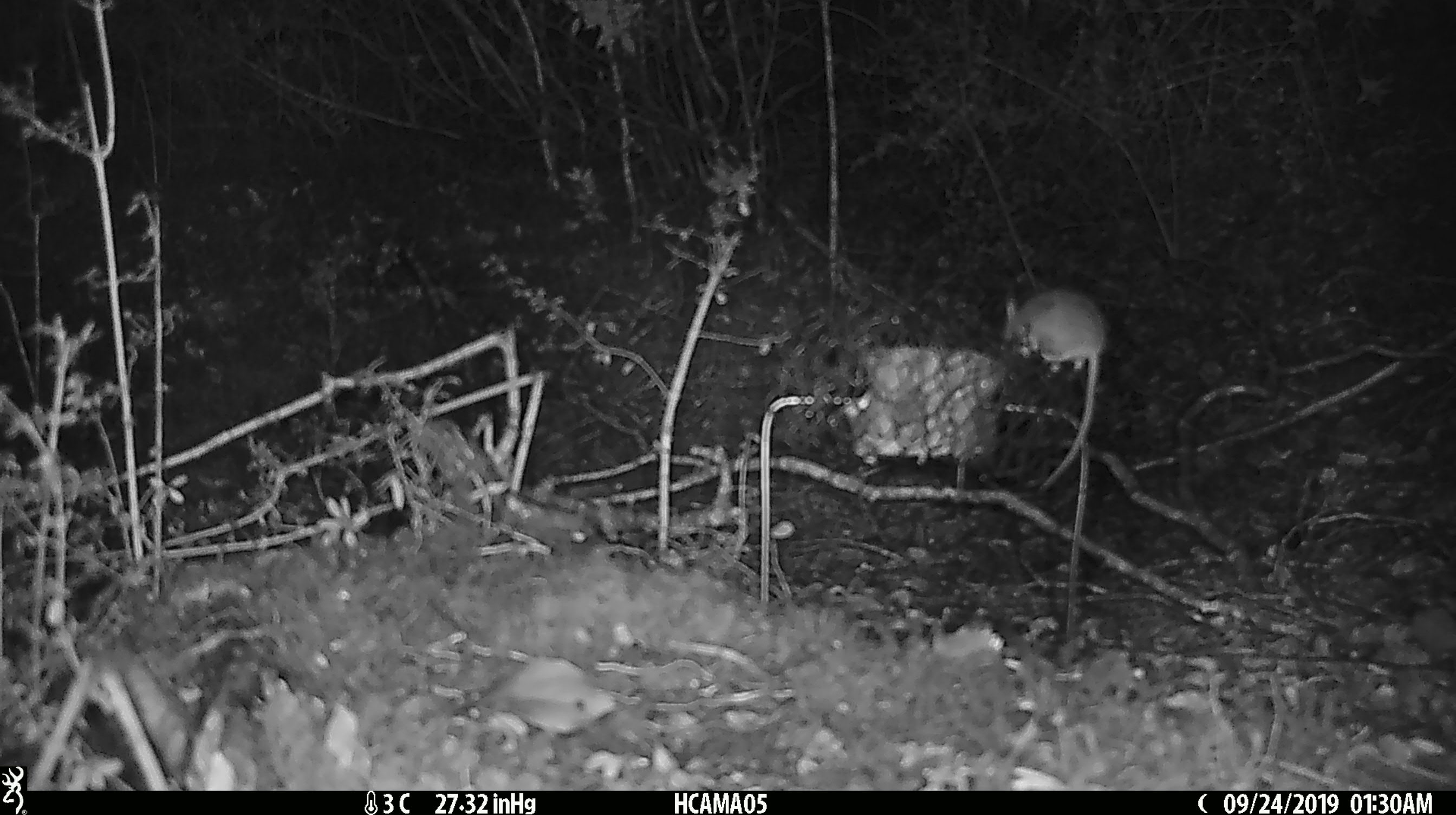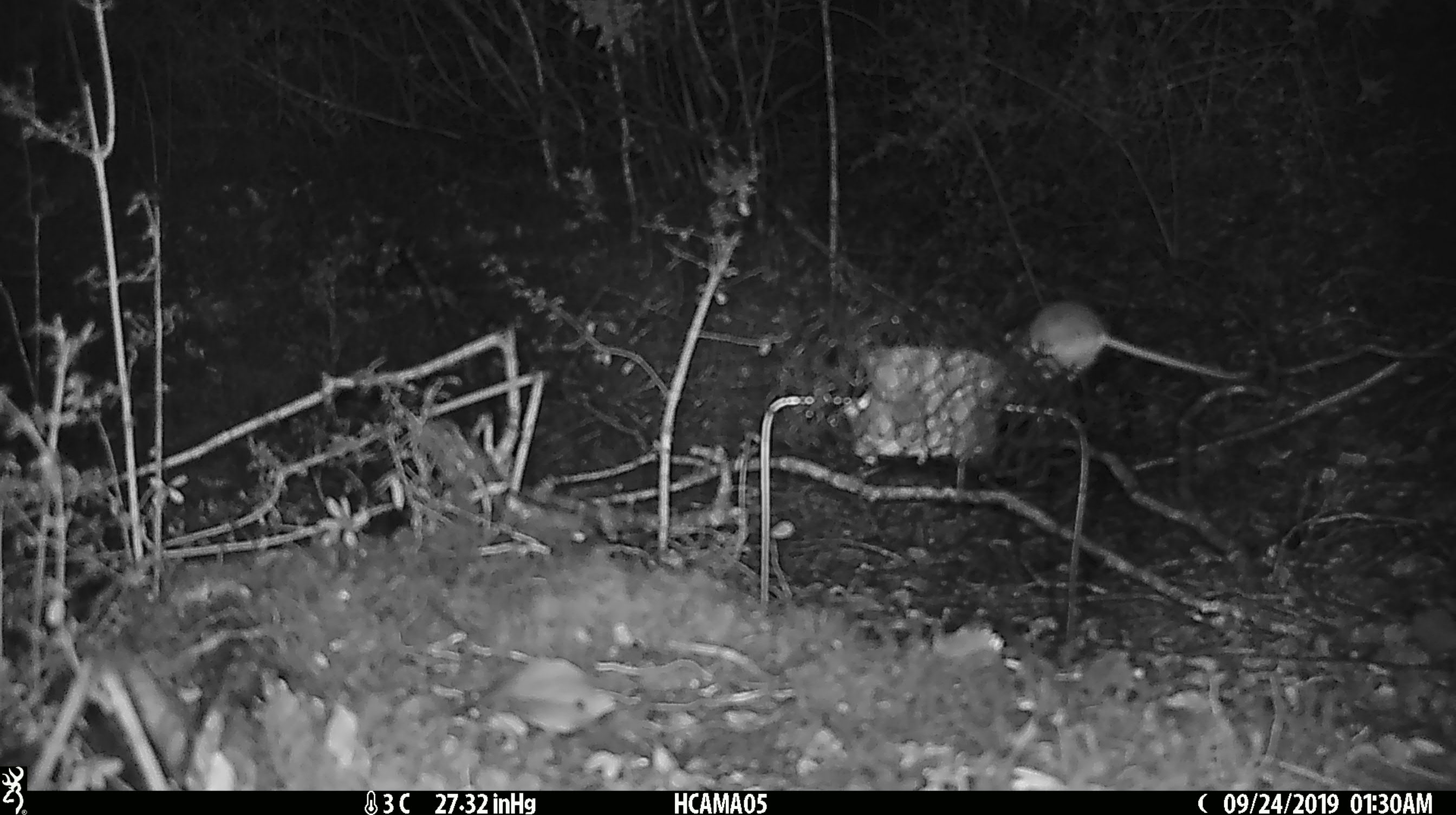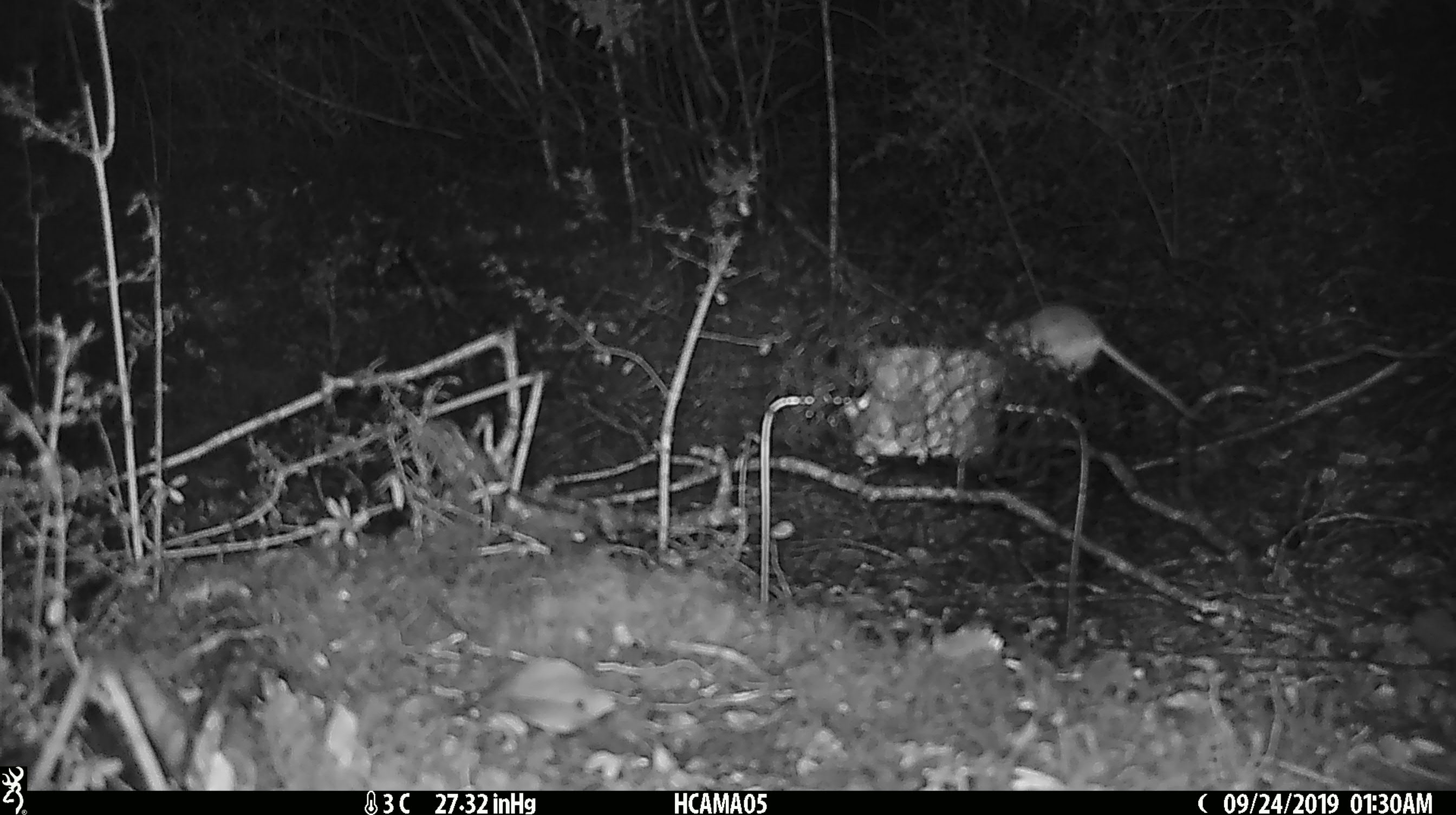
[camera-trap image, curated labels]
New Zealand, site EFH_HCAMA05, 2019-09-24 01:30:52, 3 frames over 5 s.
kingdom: Animalia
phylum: Chordata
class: Mammalia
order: Rodentia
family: Muridae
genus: Mus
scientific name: Mus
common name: mouse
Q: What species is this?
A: Mouse (Mus).